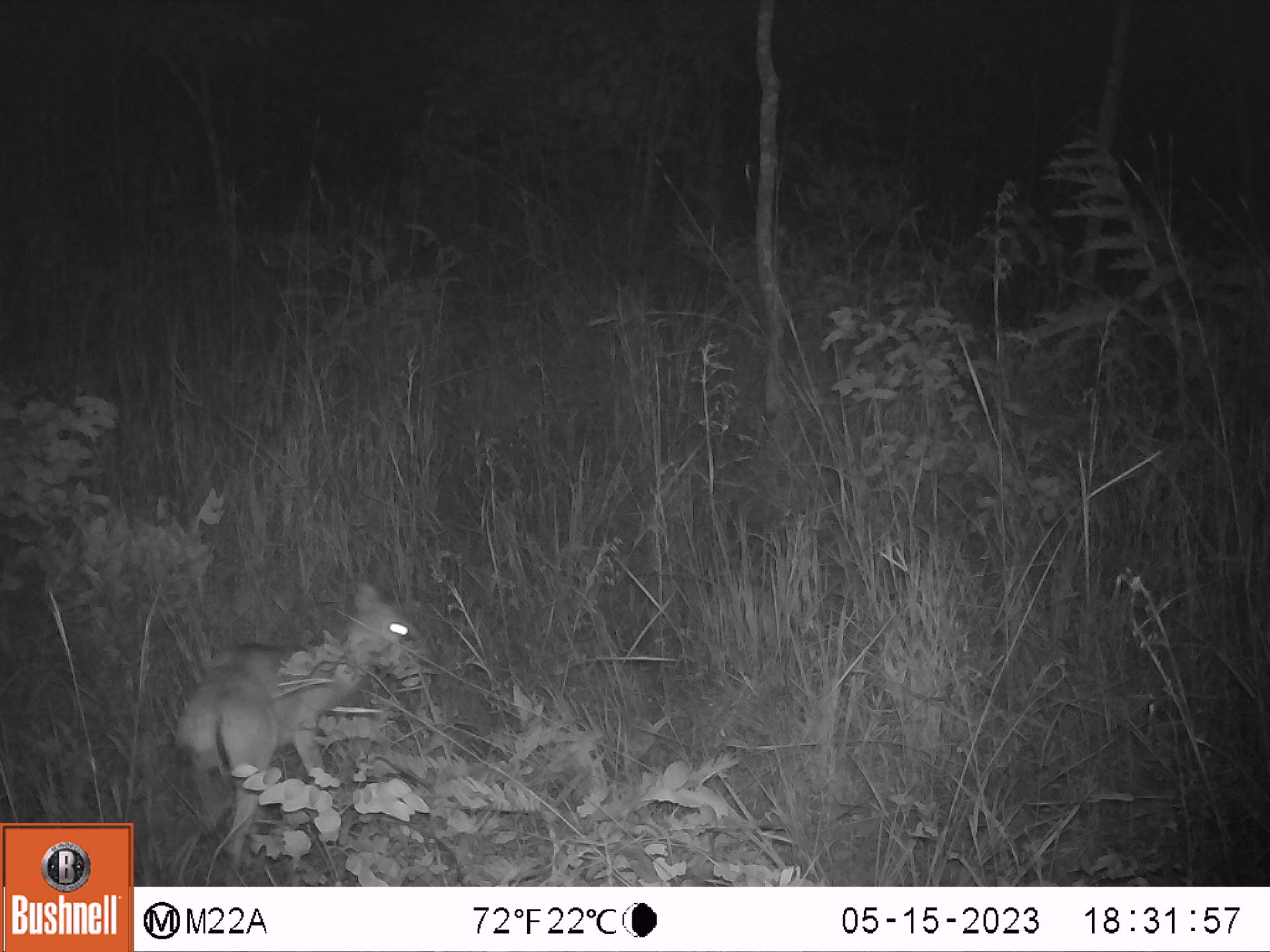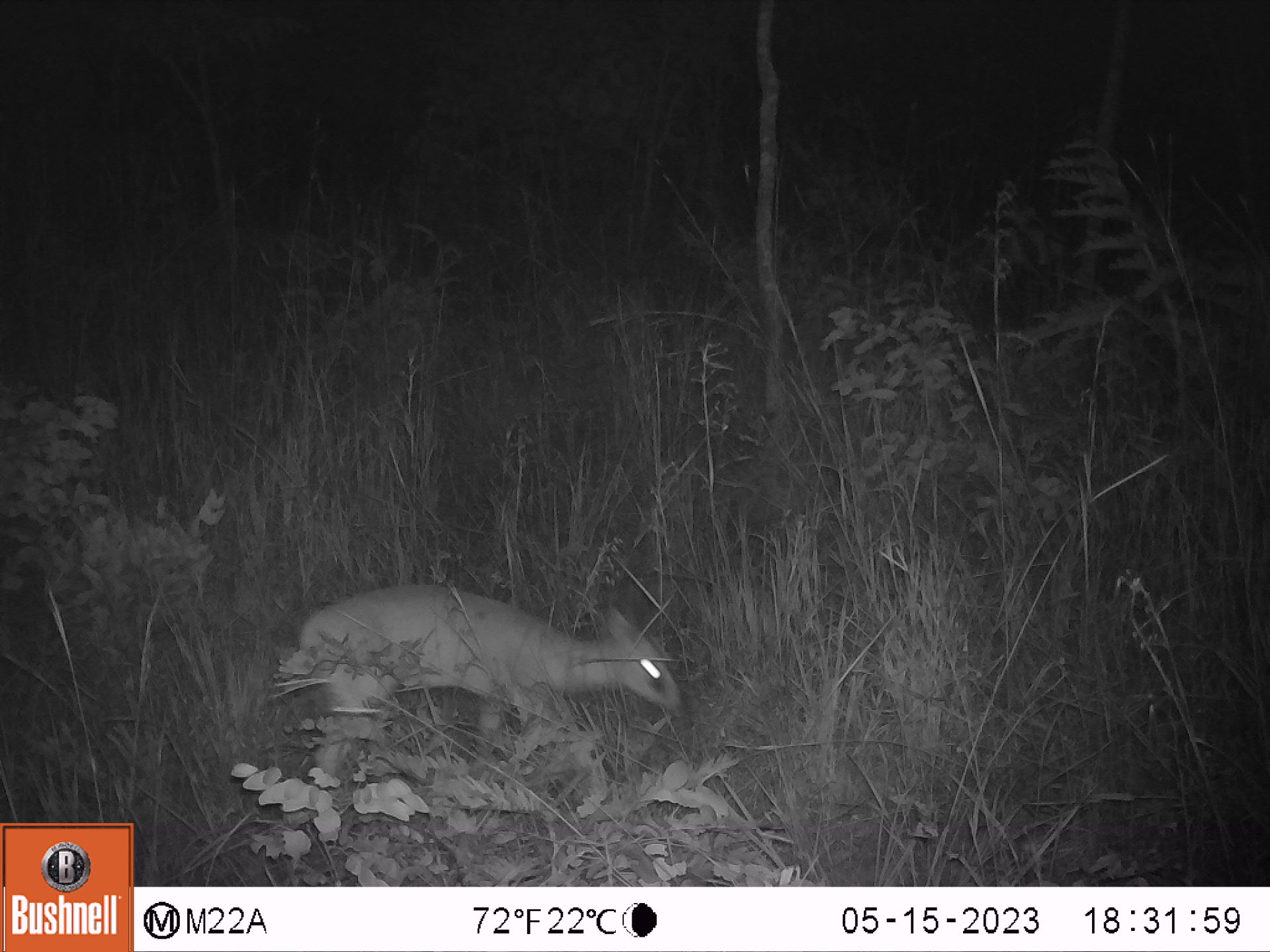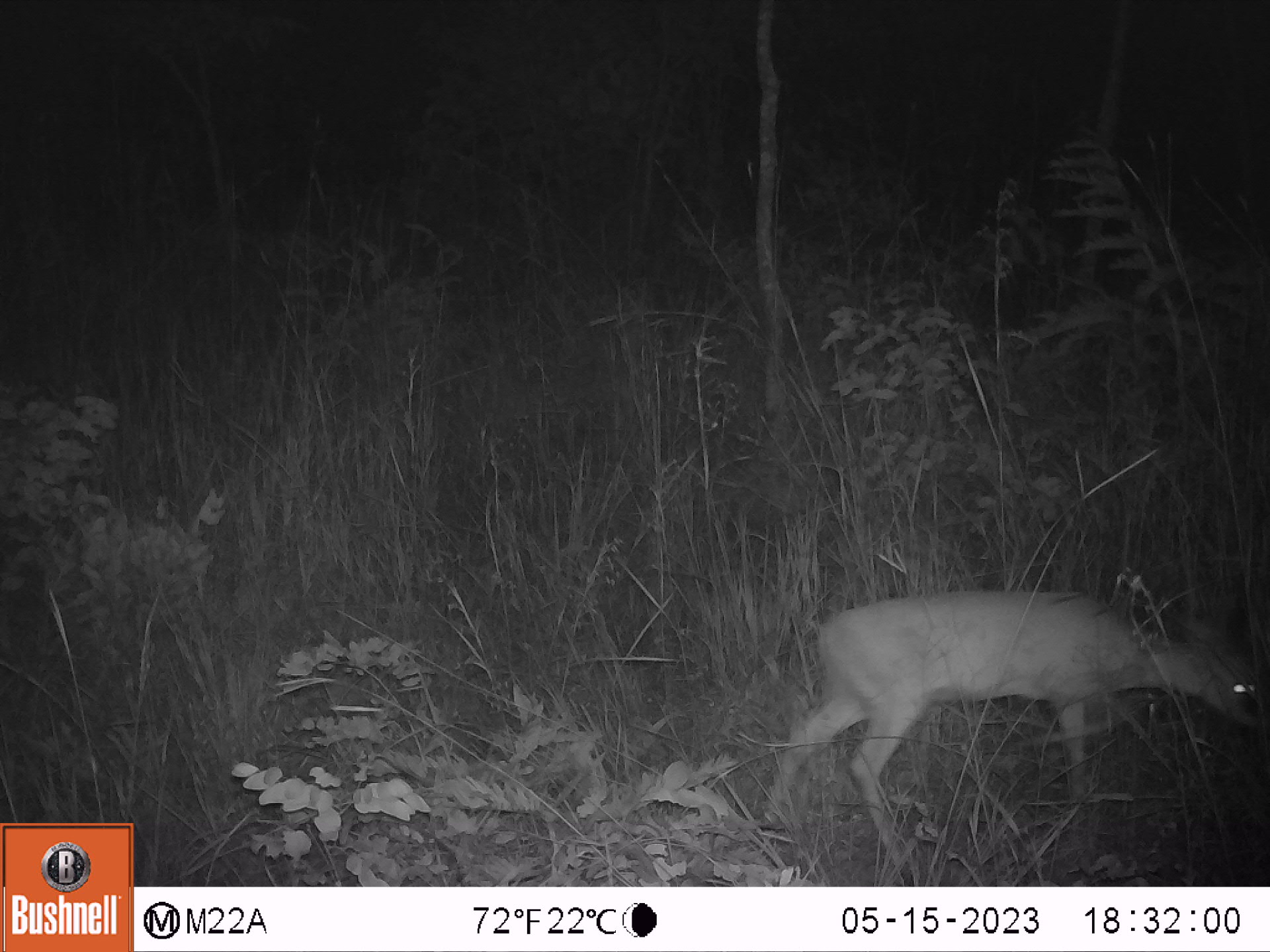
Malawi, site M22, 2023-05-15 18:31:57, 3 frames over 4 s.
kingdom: Animalia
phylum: Chordata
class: Mammalia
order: Artiodactyla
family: Bovidae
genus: Sylvicapra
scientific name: Sylvicapra grimmia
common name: common duiker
Common duiker (Sylvicapra grimmia), count 1.